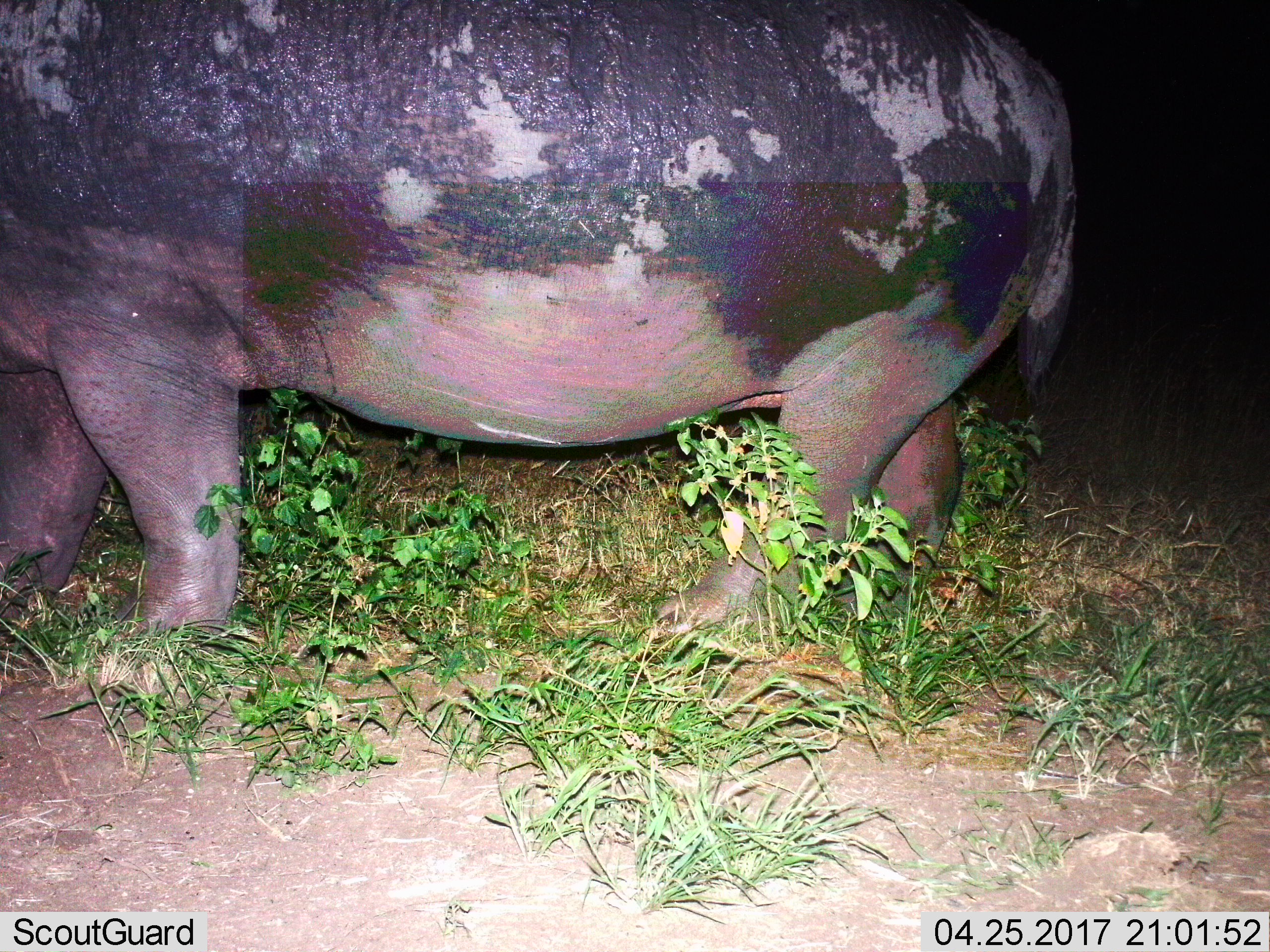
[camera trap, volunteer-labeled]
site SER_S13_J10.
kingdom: Animalia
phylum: Chordata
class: Mammalia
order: Artiodactyla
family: Hippopotamidae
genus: Hippopotamus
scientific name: Hippopotamus amphibius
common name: hippopotamus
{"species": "hippopotamus (Hippopotamus amphibius)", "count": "1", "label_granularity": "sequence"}